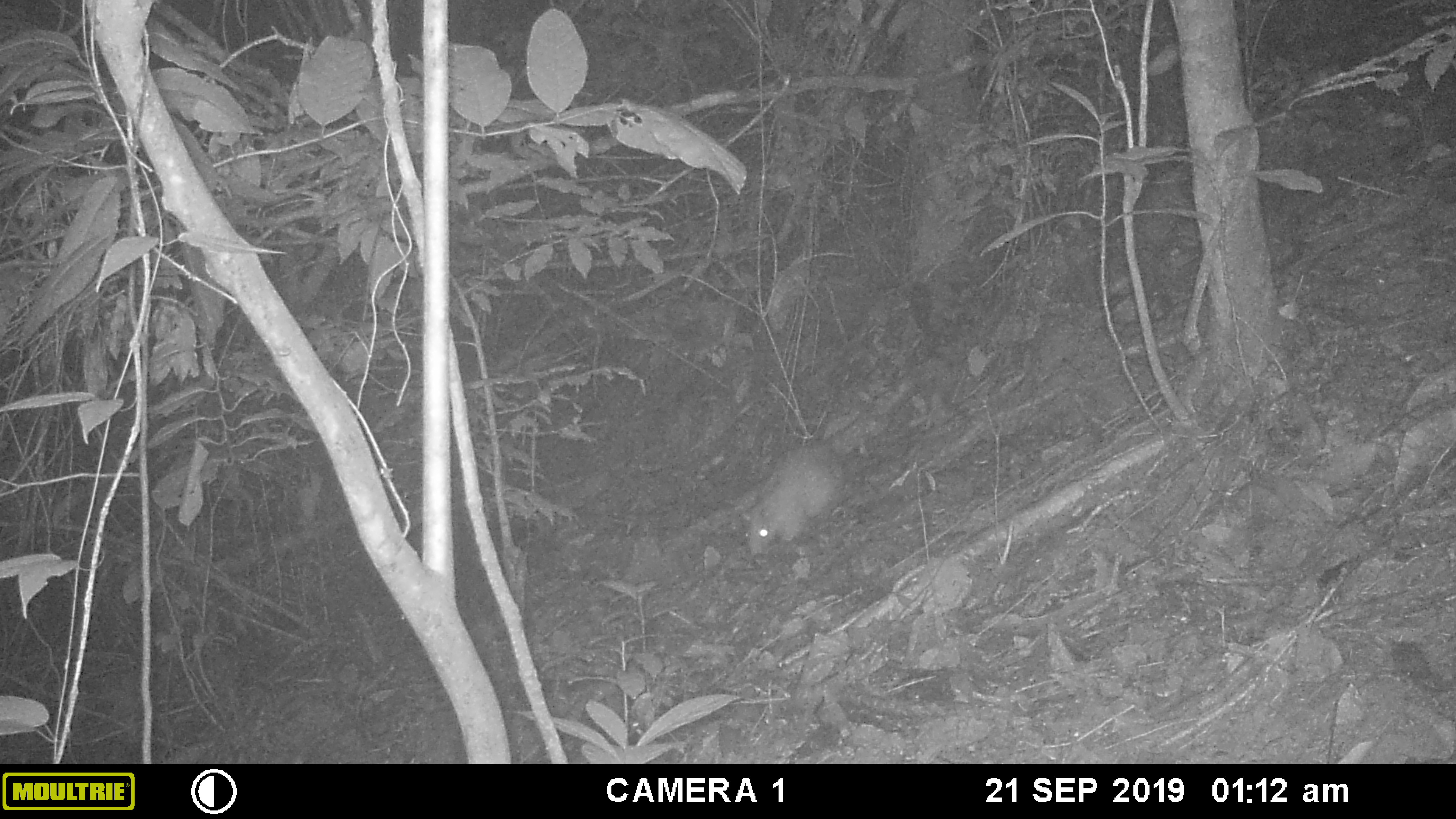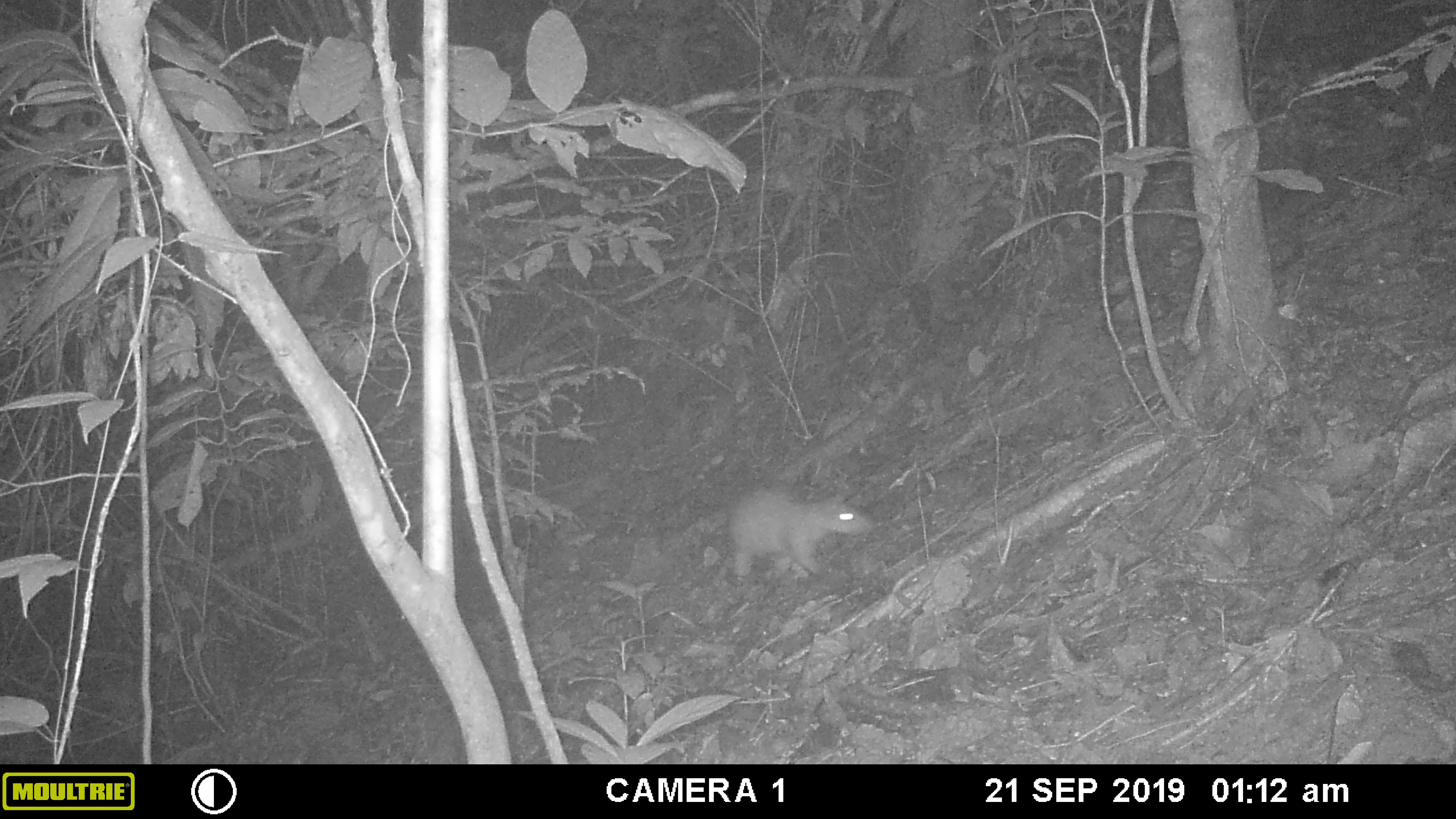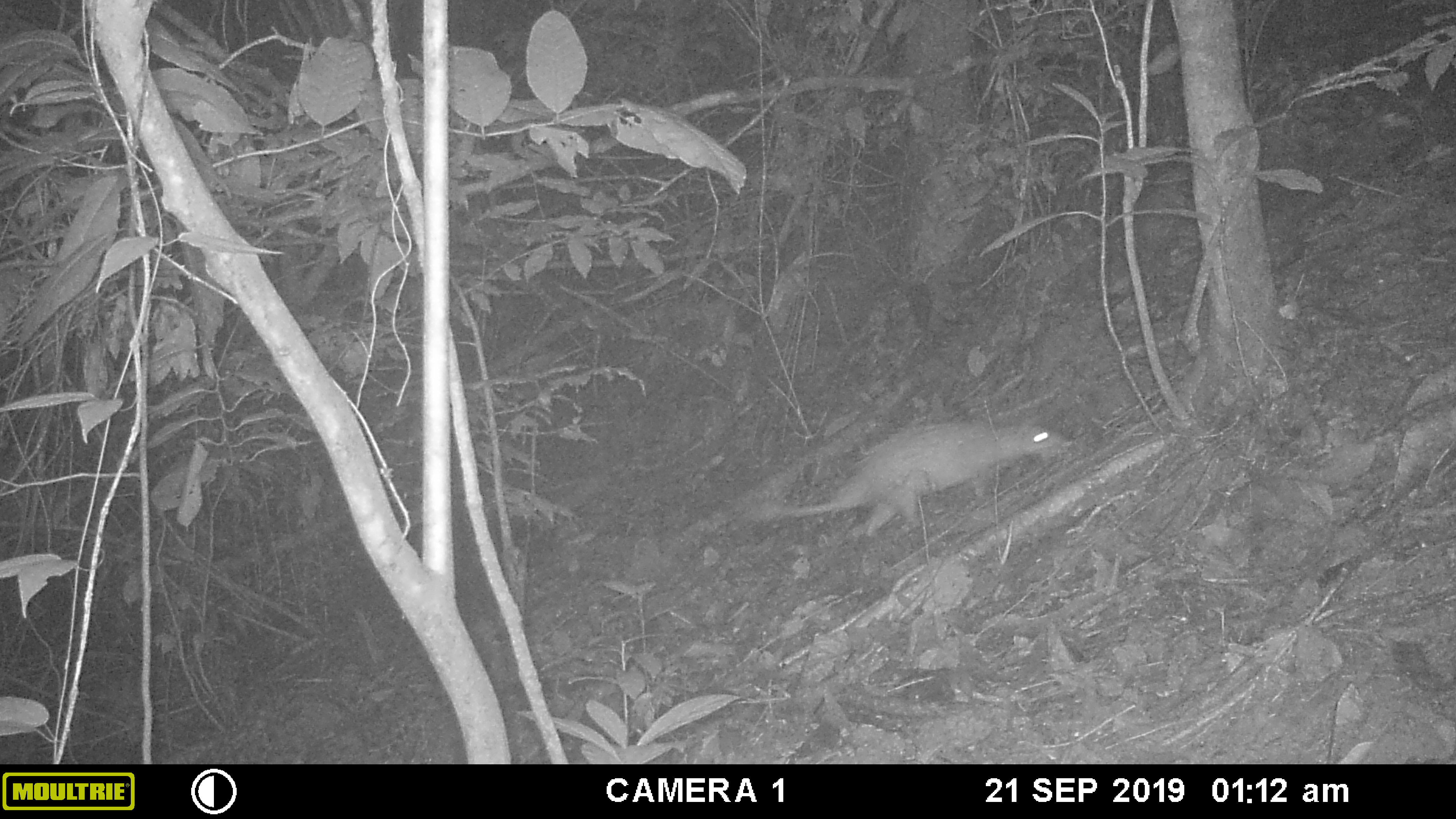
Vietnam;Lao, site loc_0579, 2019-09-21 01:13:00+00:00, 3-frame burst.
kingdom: Animalia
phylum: Chordata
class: Mammalia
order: Rodentia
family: Hystricidae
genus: Atherurus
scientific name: Atherurus macrourus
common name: asiatic brush-tailed porcupine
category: asiatic brush tailed porcupine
Asiatic brush tailed porcupine (asiatic brush-tailed porcupine) (Atherurus macrourus). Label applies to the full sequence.